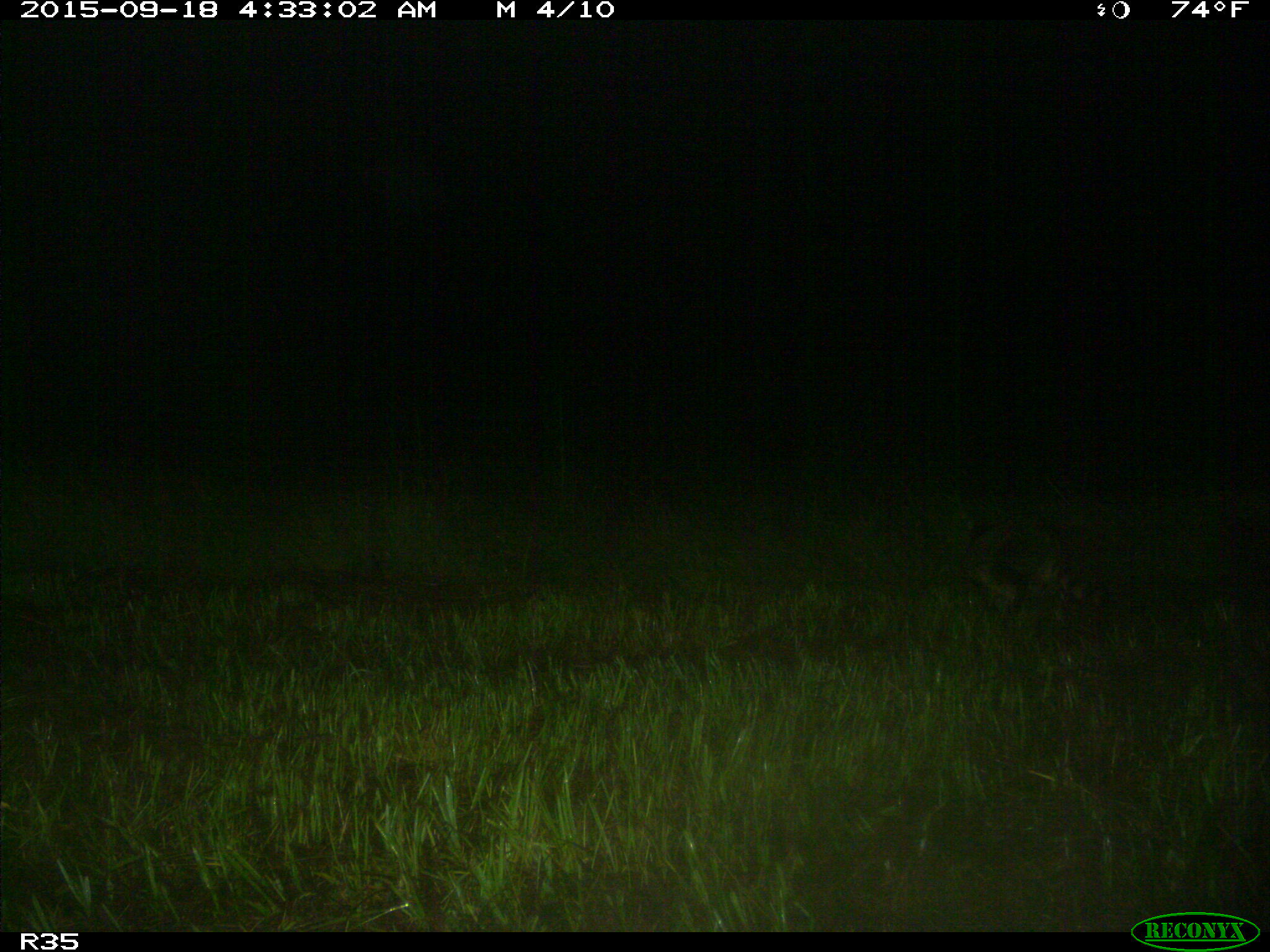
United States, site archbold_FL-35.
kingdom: Animalia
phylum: Chordata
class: Mammalia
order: Carnivora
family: Procyonidae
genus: Procyon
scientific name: Procyon lotor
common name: common raccoon